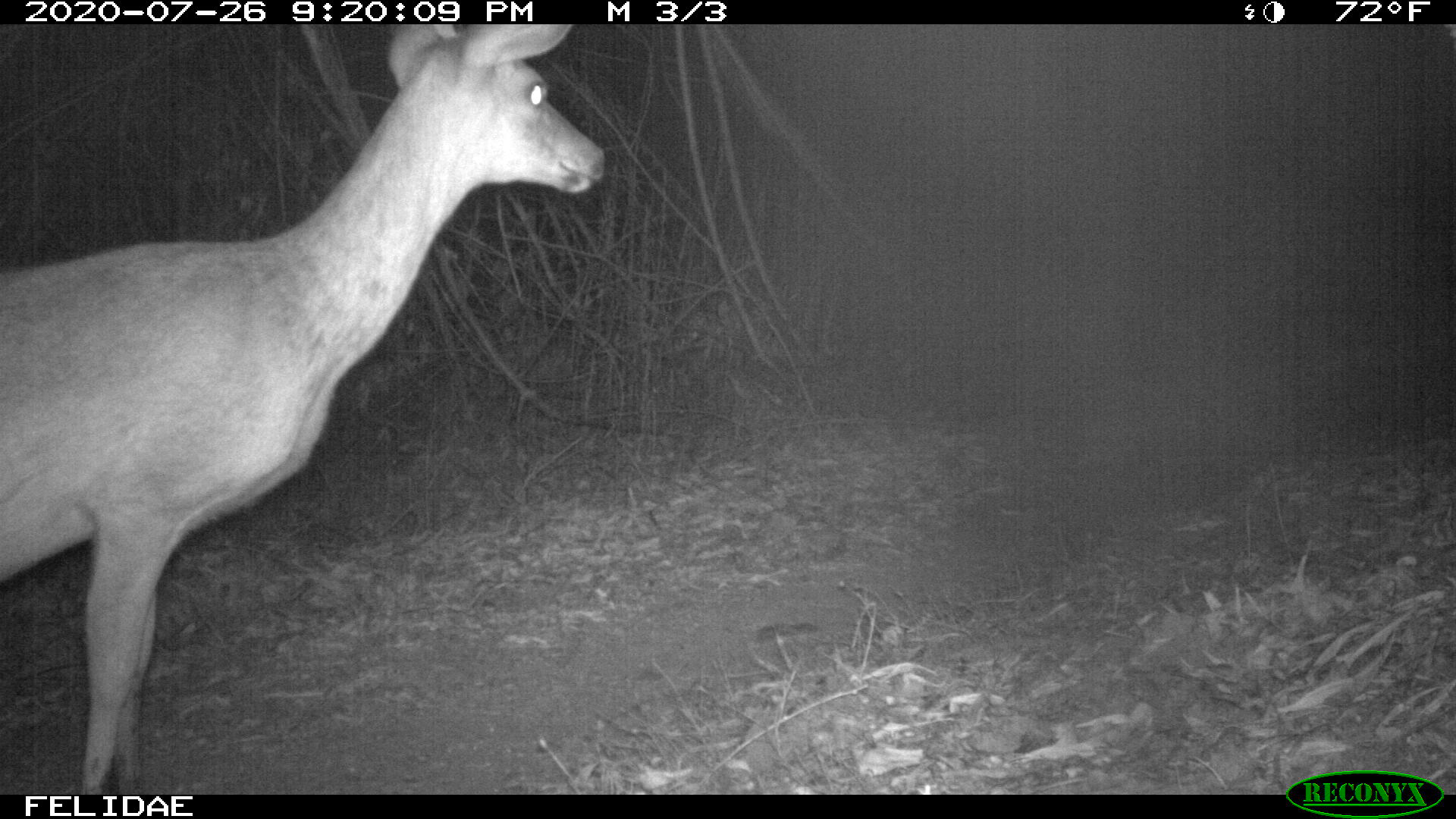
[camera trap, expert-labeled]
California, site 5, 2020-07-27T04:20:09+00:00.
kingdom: Animalia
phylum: Chordata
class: Mammalia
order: Artiodactyla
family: Cervidae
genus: Odocoileus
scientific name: Odocoileus hemionus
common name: mule deer